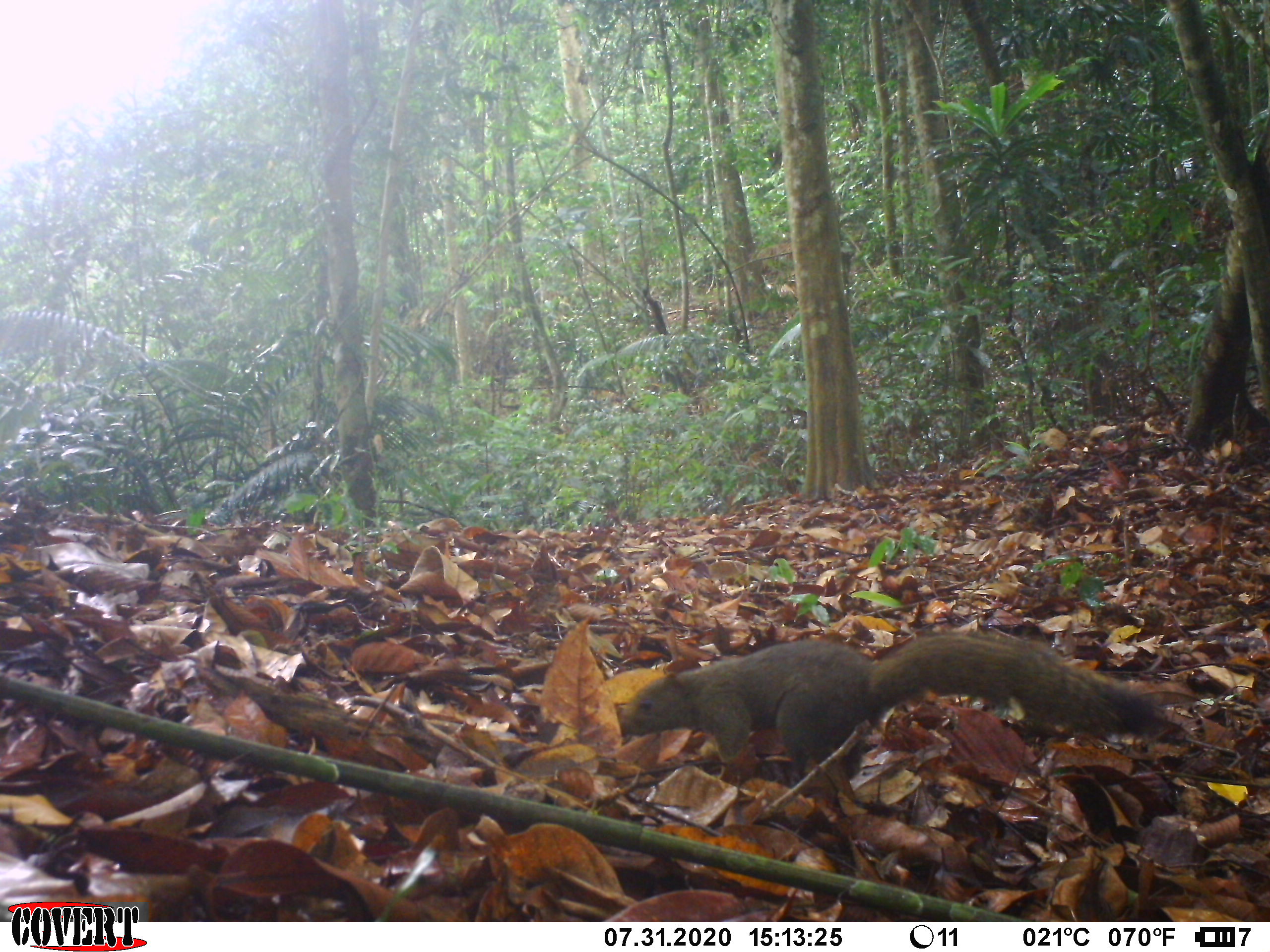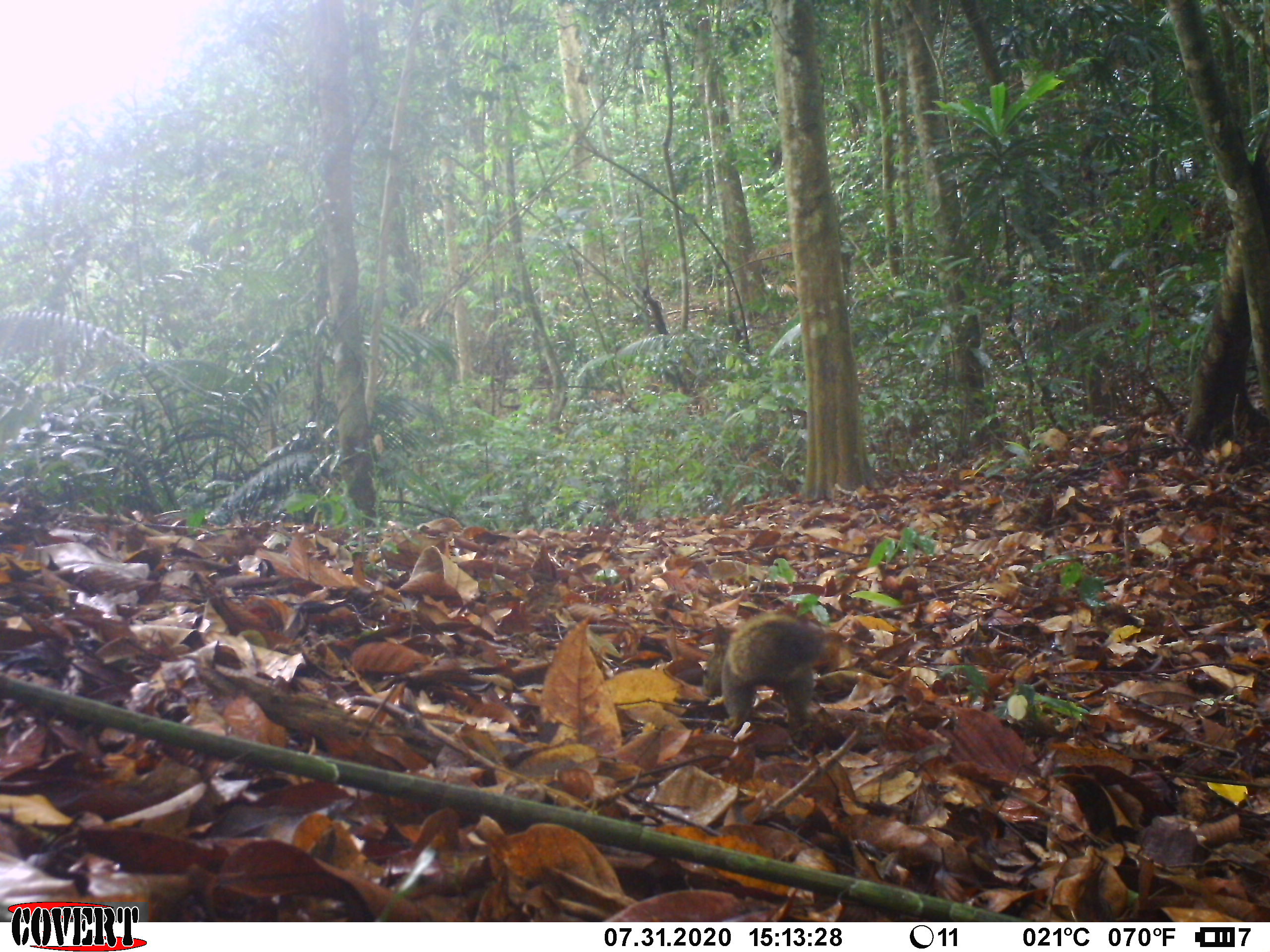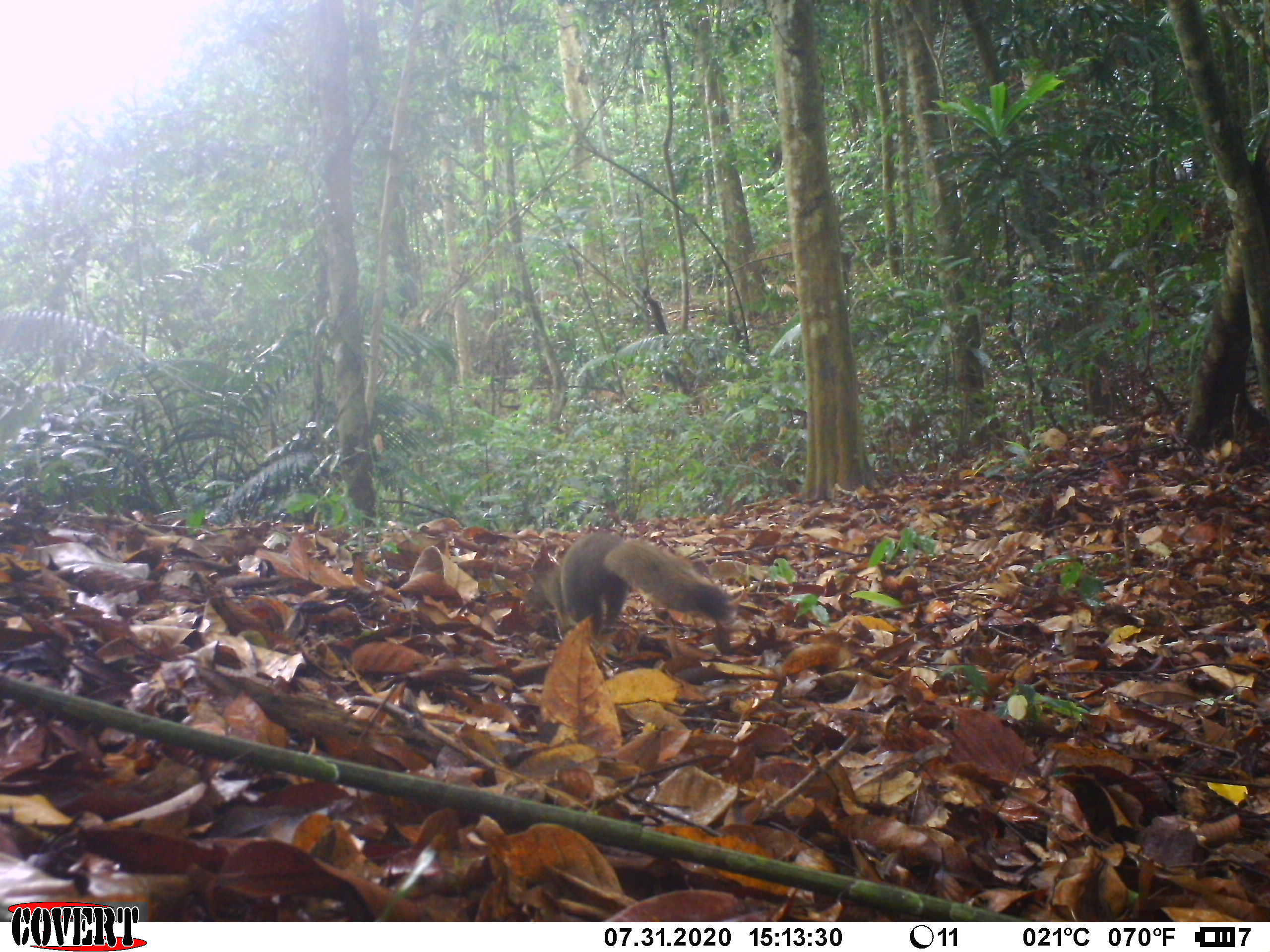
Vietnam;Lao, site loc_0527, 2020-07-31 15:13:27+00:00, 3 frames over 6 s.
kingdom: Animalia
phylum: Chordata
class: Mammalia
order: Rodentia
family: Sciuridae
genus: Callosciurus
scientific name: Callosciurus erythraeus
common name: pallas's squirrel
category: pallass squirrel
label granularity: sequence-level